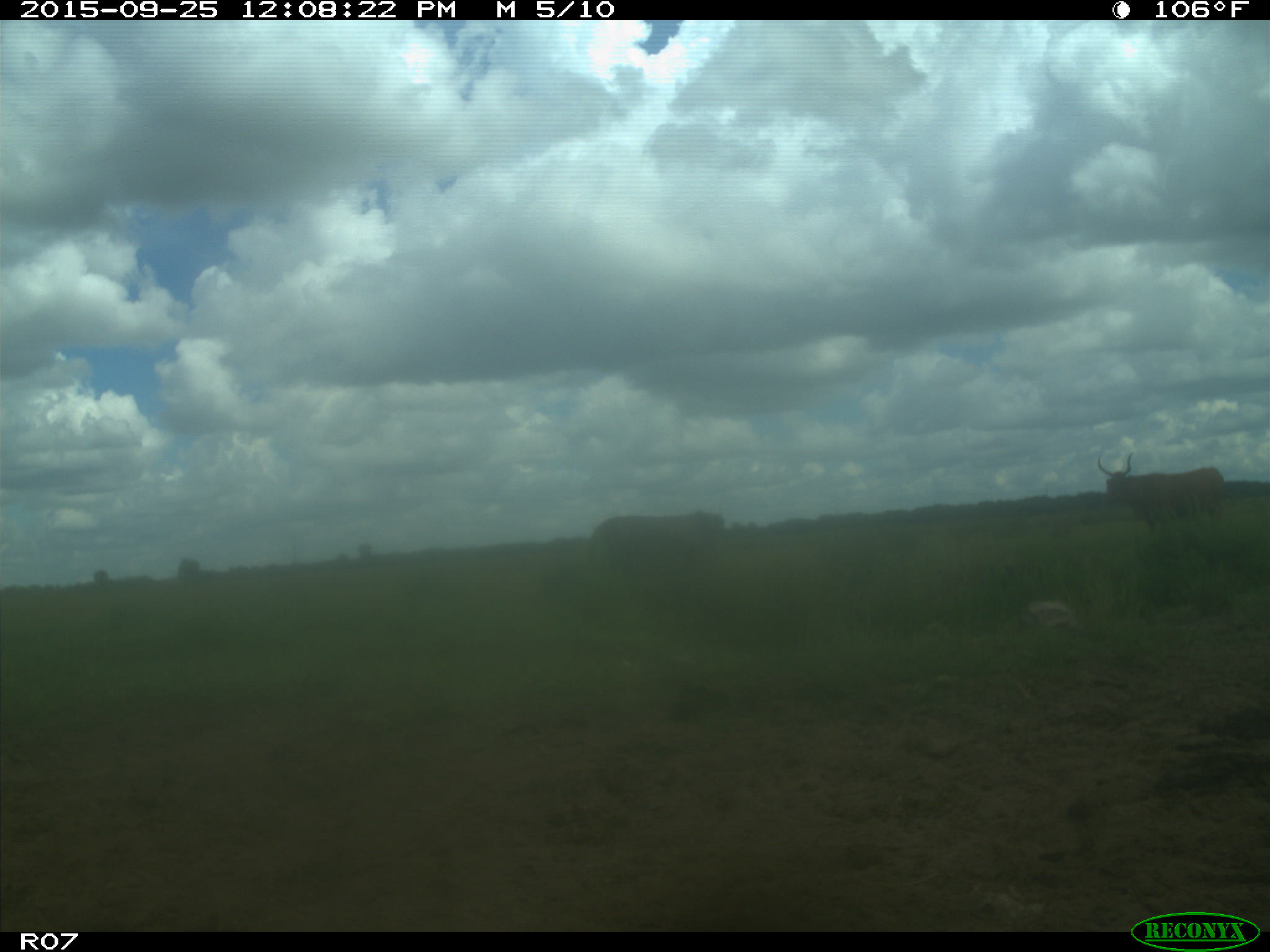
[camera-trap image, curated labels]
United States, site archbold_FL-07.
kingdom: Animalia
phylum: Chordata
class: Mammalia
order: Artiodactyla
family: Bovidae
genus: Bos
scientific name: Bos taurus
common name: domestic cow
Bos taurus (domestic cow).